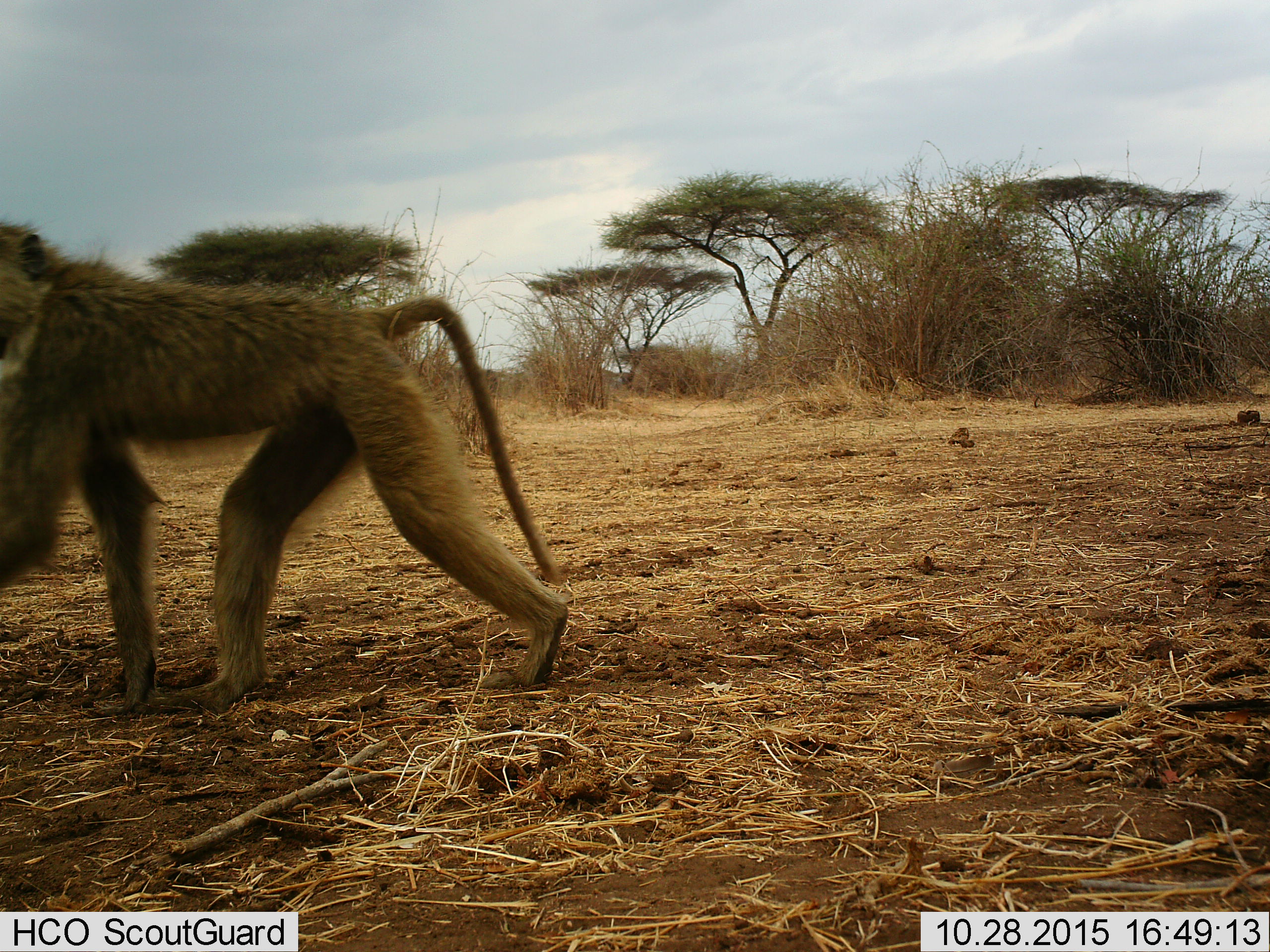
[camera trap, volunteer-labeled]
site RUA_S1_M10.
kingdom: Animalia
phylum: Chordata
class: Mammalia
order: Primates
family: Cercopithecidae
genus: Papio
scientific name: Papio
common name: baboon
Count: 1.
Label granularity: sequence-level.